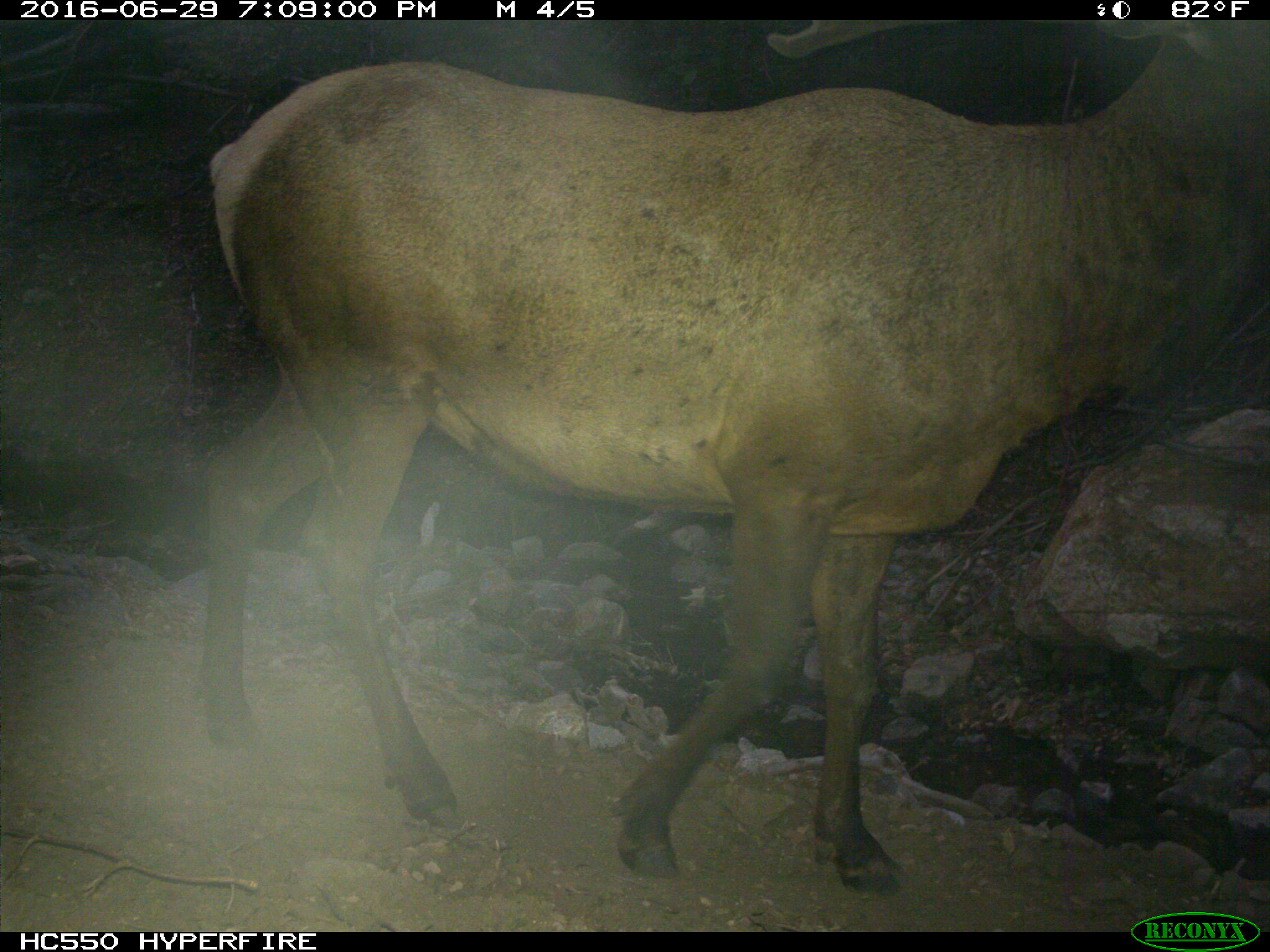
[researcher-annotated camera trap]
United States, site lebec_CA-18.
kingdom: Animalia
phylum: Chordata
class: Mammalia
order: Artiodactyla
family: Cervidae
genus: Cervus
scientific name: Cervus canadensis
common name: elk